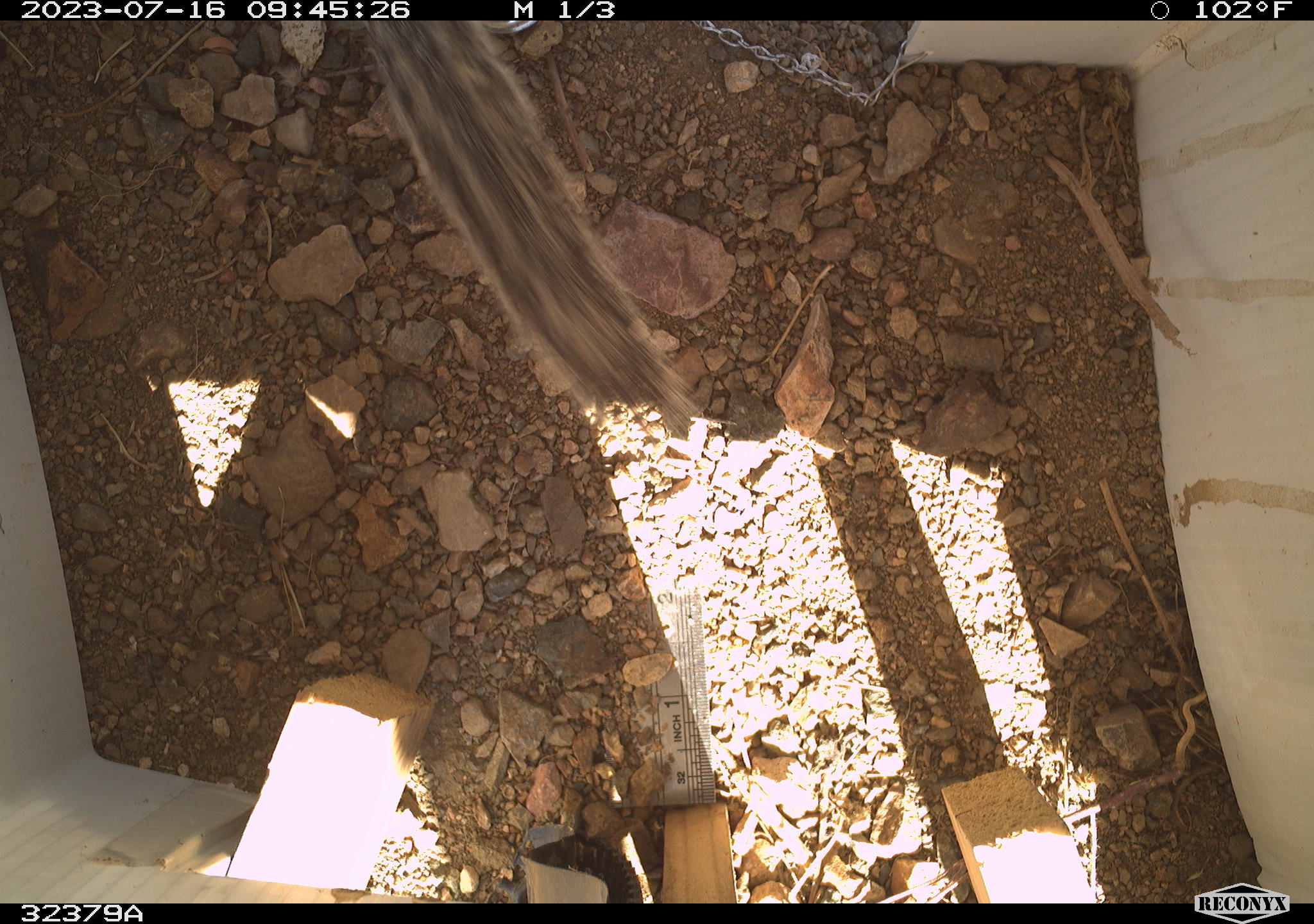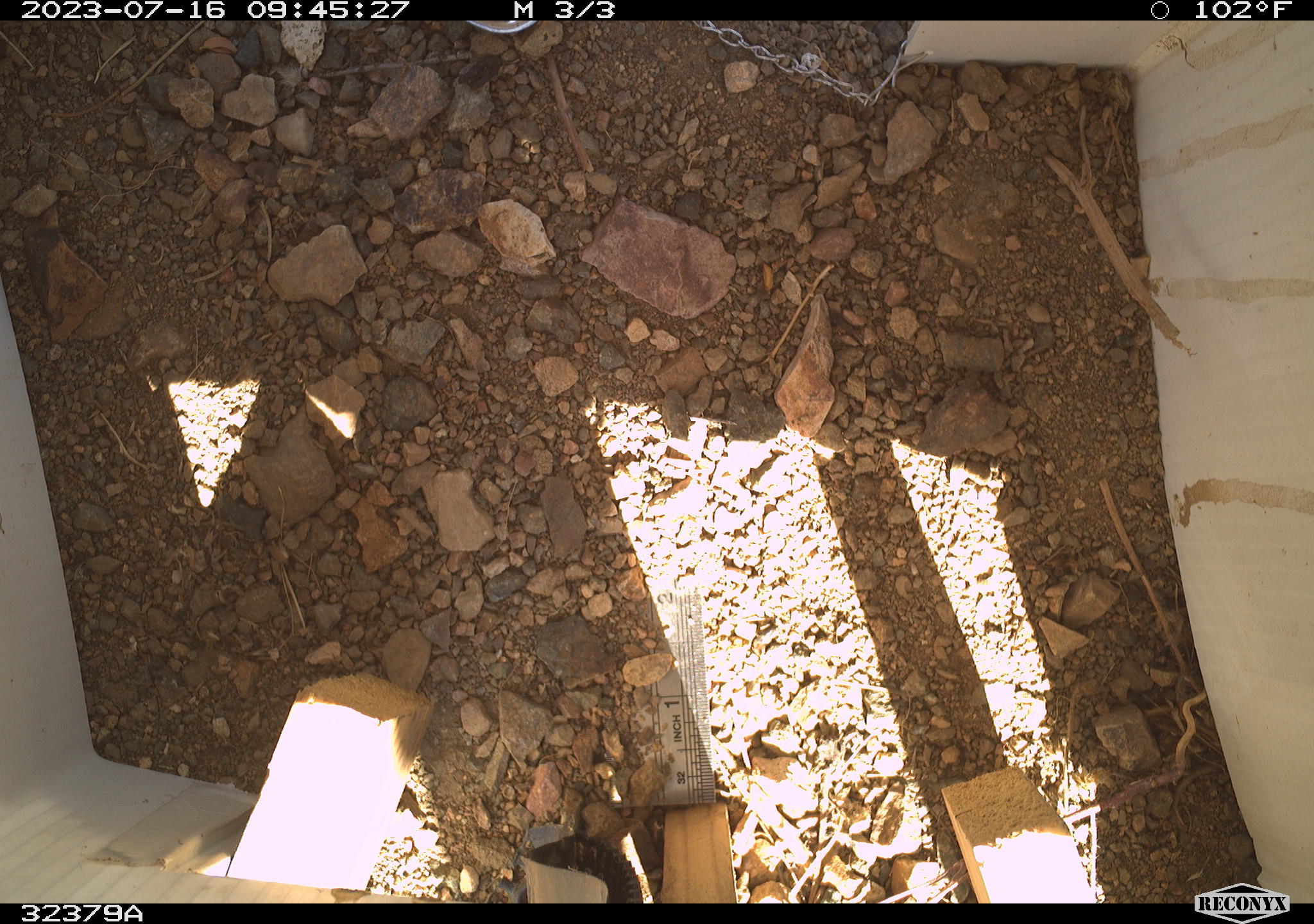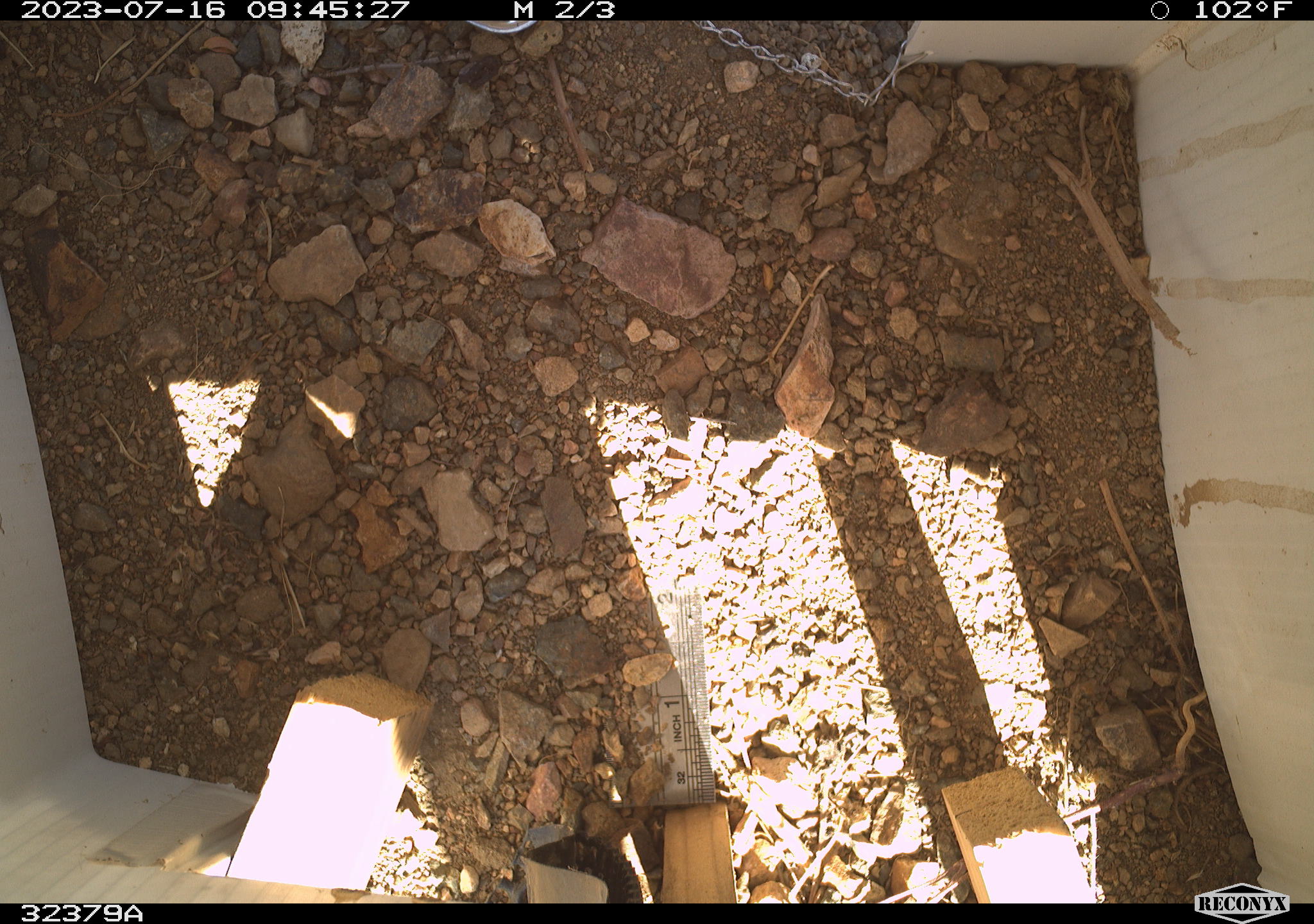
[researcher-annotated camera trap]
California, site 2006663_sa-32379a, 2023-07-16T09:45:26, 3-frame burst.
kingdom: Animalia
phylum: Chordata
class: Mammalia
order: Rodentia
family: Sciuridae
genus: Ammospermophilus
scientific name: Ammospermophilus leucurus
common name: white-tailed antelope squirrel